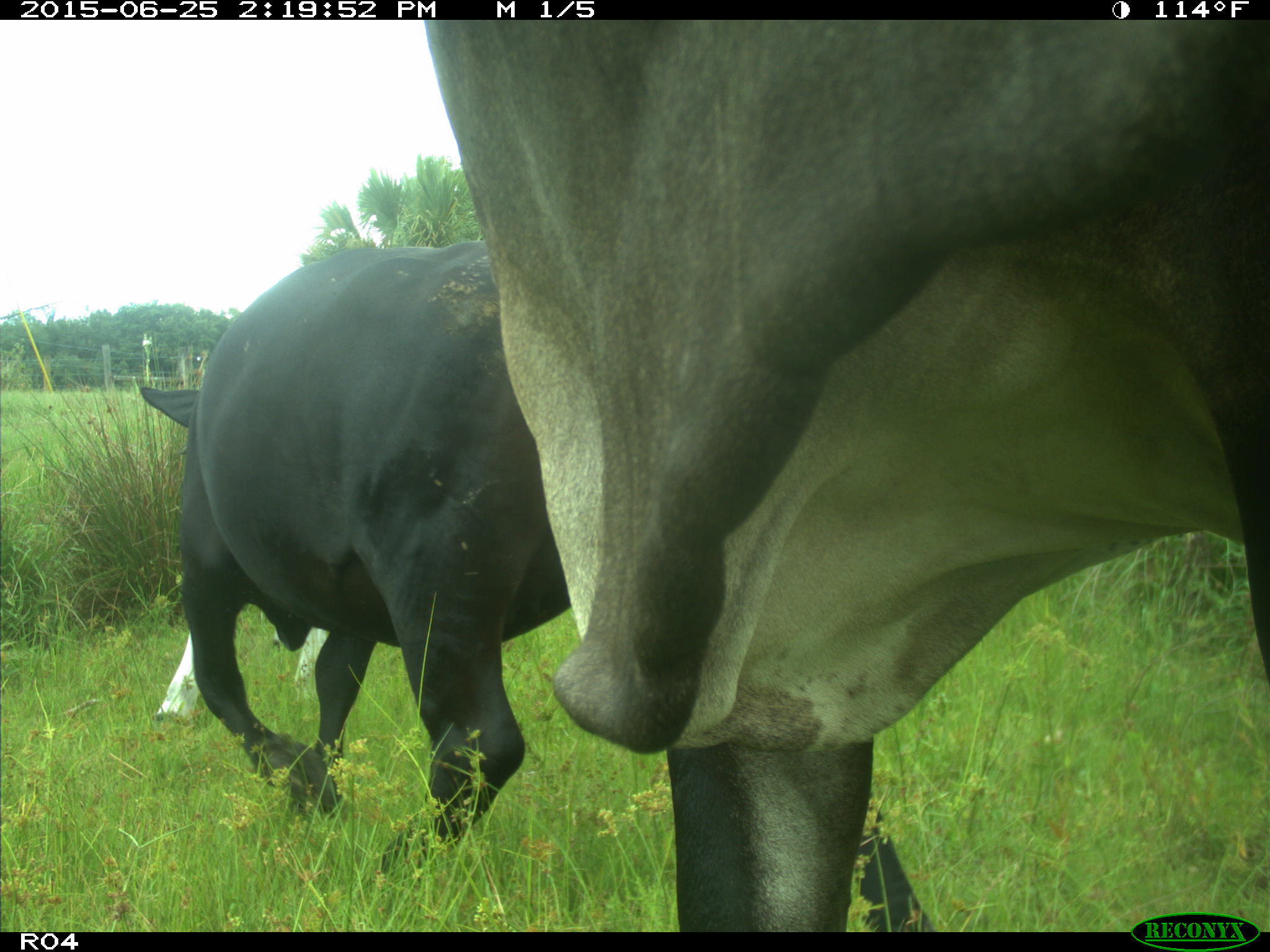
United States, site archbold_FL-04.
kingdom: Animalia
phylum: Chordata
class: Mammalia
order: Artiodactyla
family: Bovidae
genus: Bos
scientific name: Bos taurus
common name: domestic cow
Bos taurus (domestic cow).